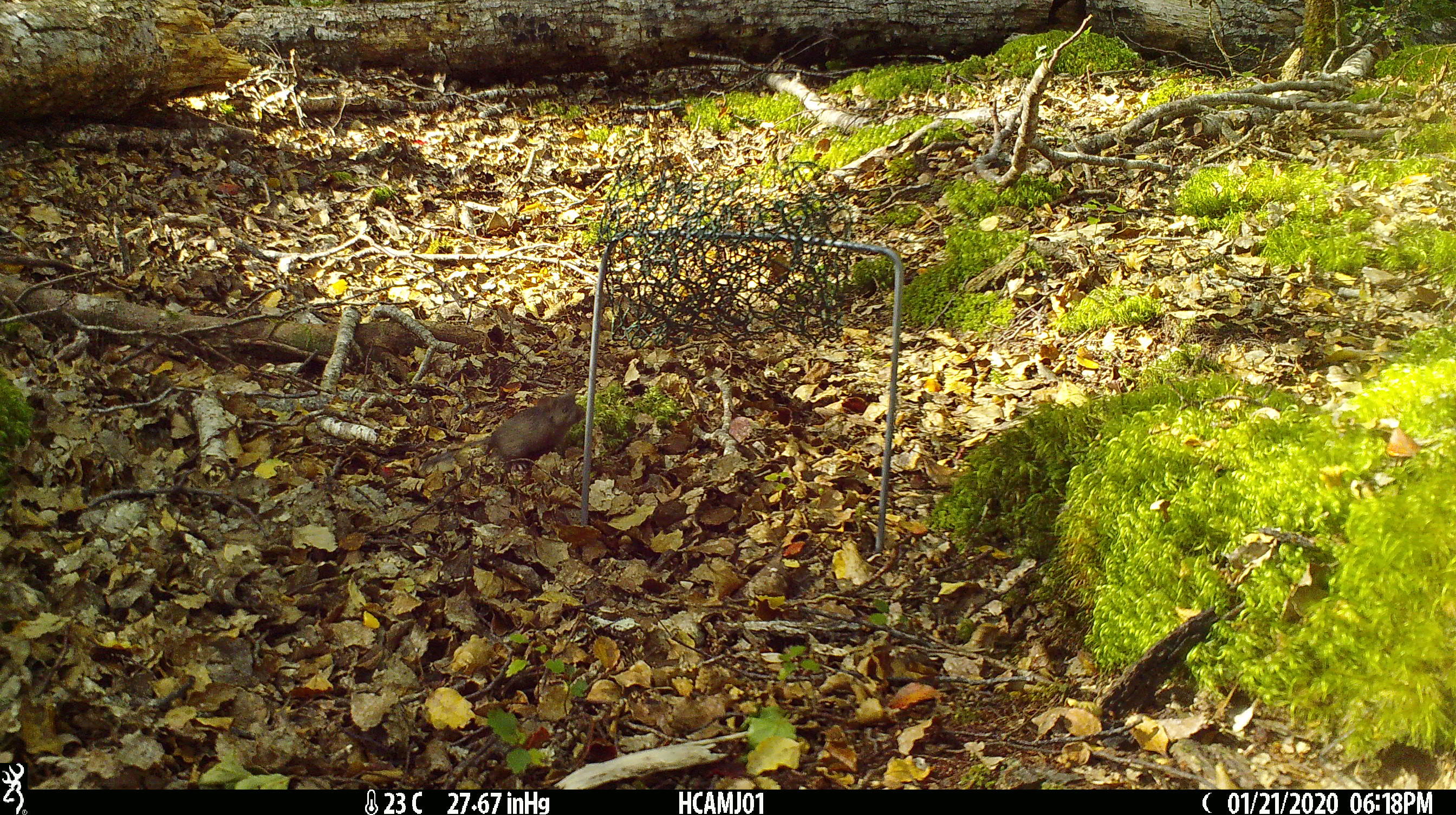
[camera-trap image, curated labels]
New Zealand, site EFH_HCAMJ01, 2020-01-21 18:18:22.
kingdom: Animalia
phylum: Chordata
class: Mammalia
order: Rodentia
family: Muridae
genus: Mus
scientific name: Mus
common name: mouse